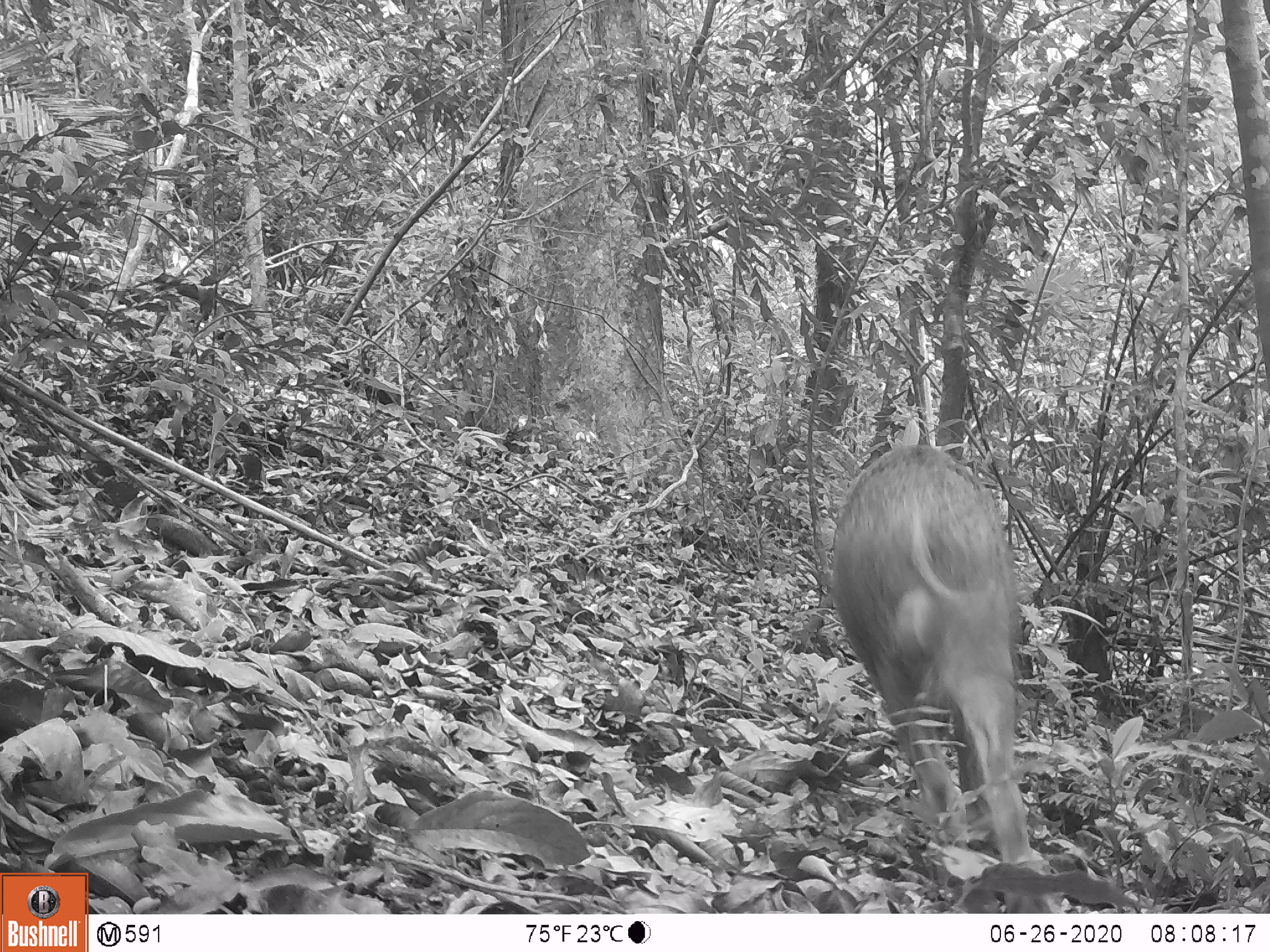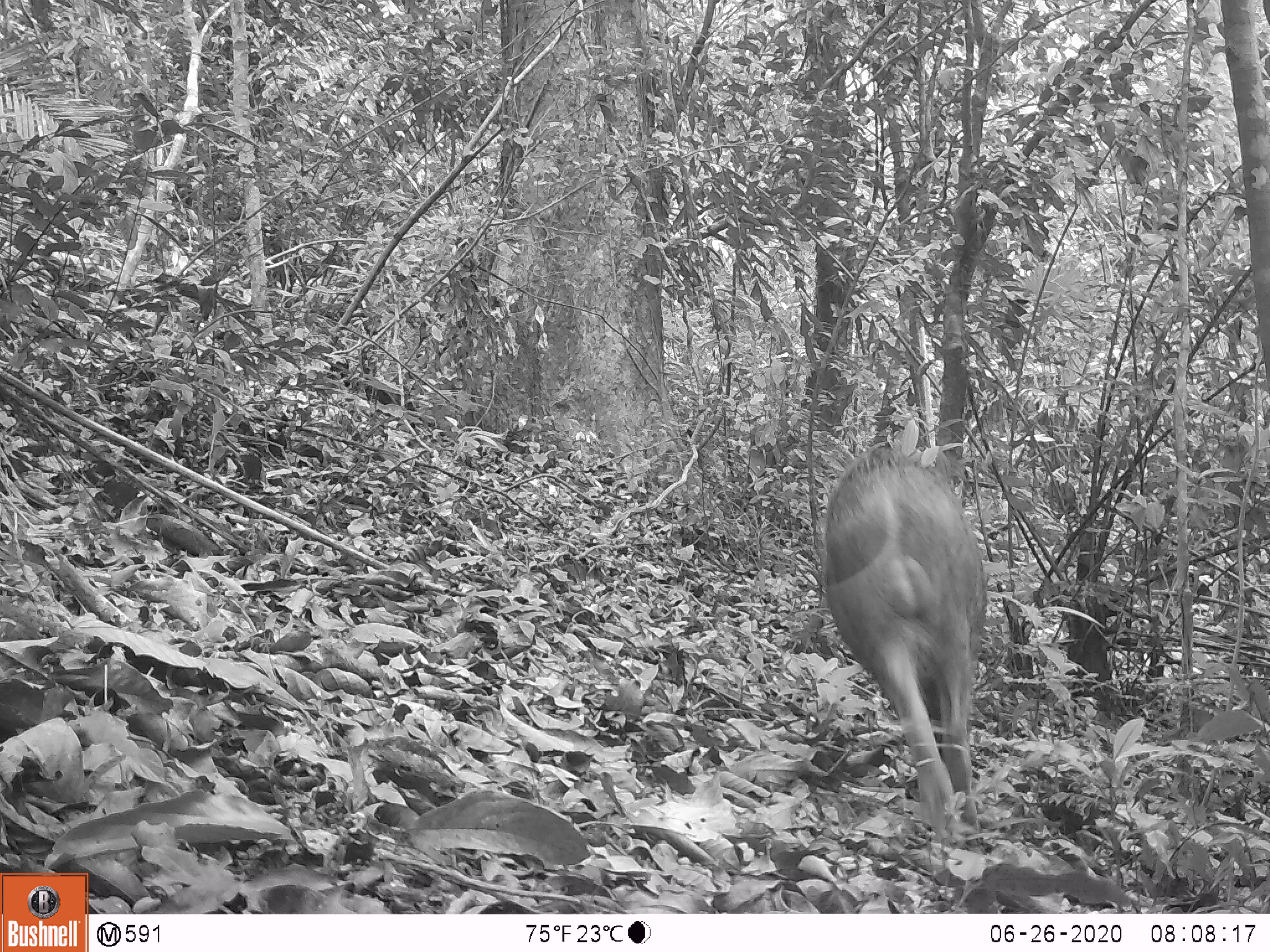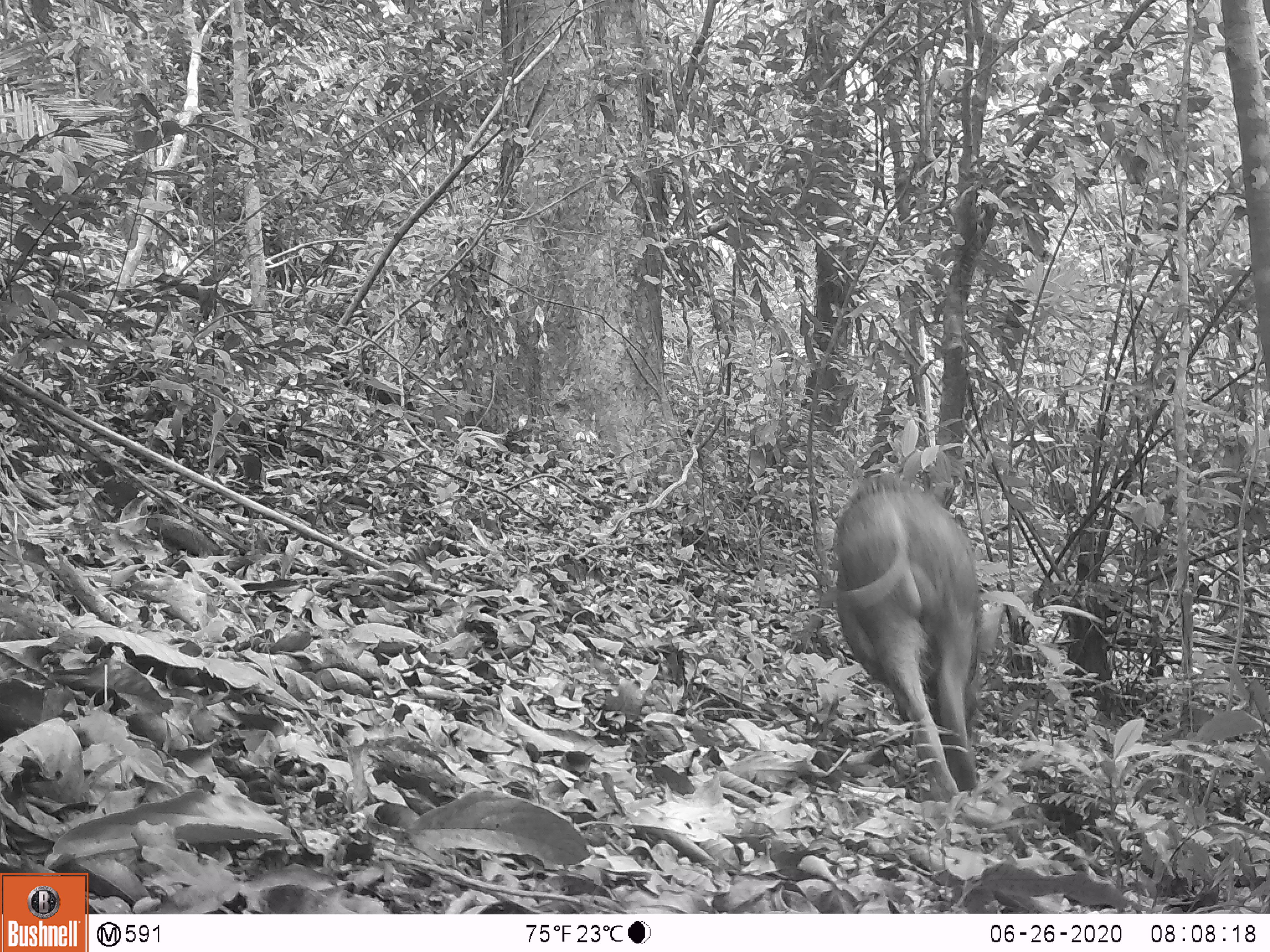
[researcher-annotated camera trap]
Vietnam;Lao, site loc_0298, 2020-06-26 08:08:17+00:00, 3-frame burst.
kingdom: Animalia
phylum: Chordata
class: Mammalia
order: Artiodactyla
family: Suidae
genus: Sus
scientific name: Sus scrofa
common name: eurasian wild pig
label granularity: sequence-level